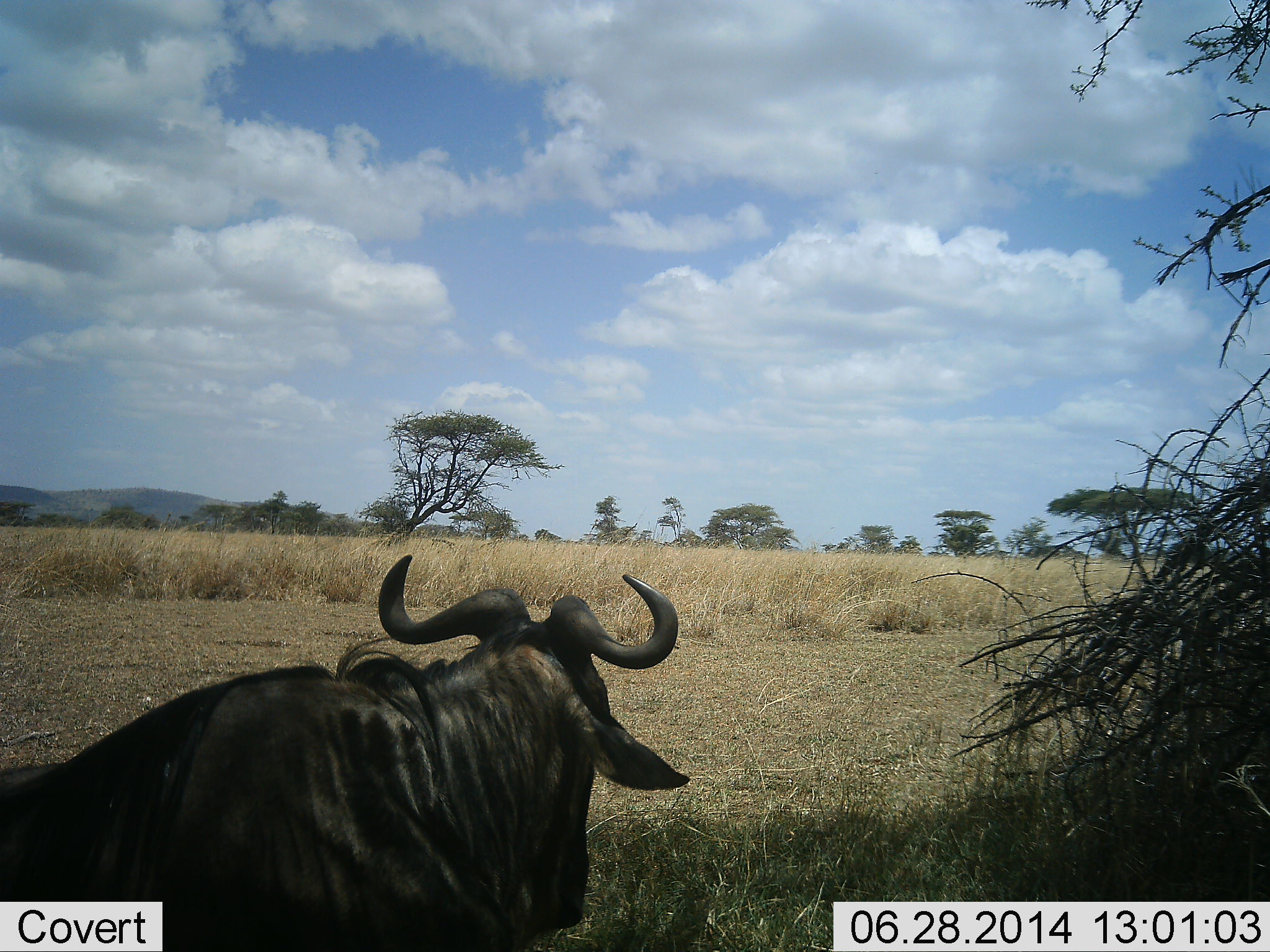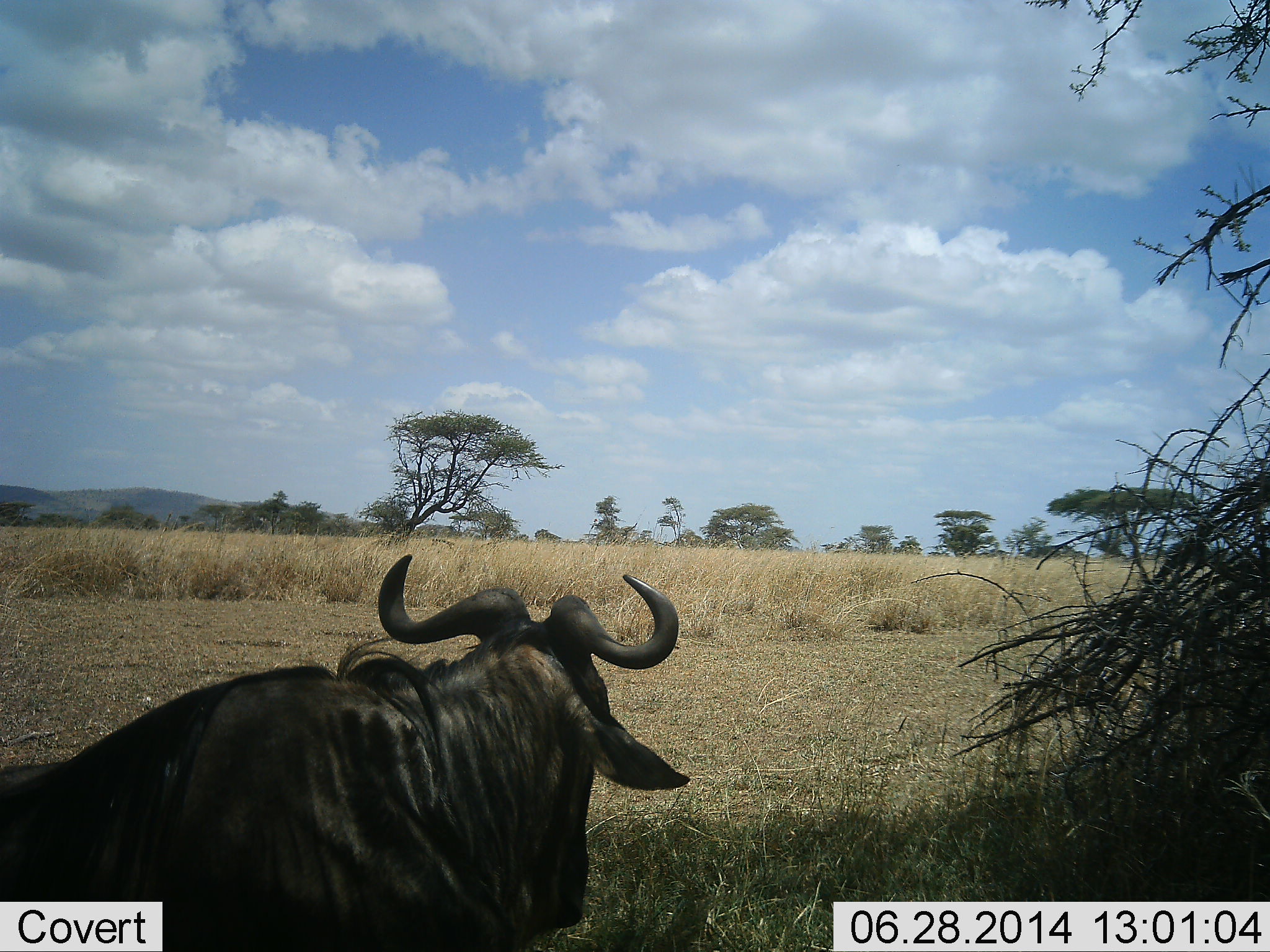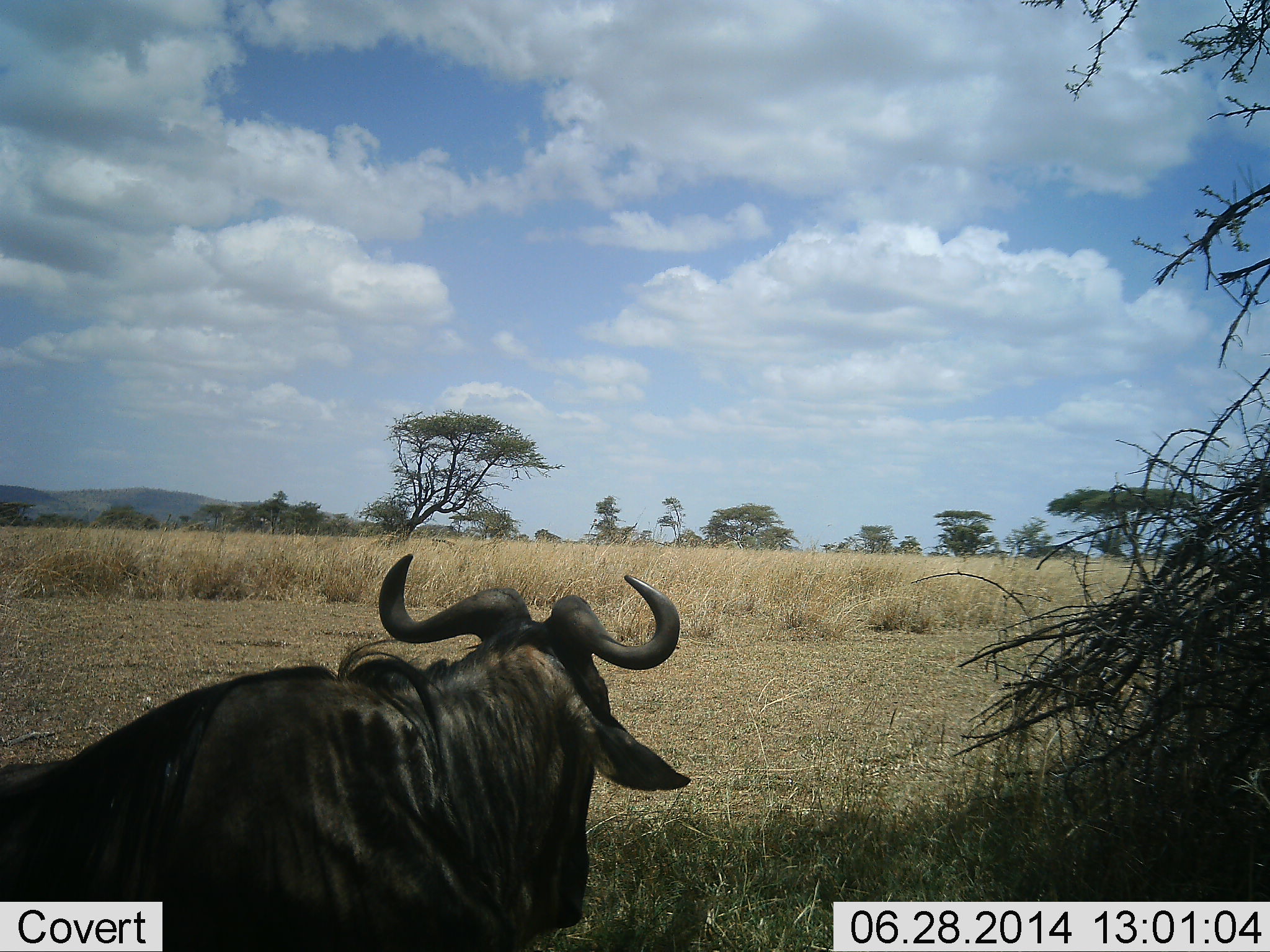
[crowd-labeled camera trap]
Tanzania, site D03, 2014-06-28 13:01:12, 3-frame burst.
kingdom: Animalia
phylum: Chordata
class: Mammalia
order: Artiodactyla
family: Bovidae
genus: Connochaetes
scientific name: Connochaetes taurinus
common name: blue wildebeest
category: wildebeest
Wildebeest (blue wildebeest) (Connochaetes taurinus), count 1. Behavior (volunteer vote fractions): standing 30%, resting 70%, moving 0%, interacting 0%. Young present (vote fraction): 0%. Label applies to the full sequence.